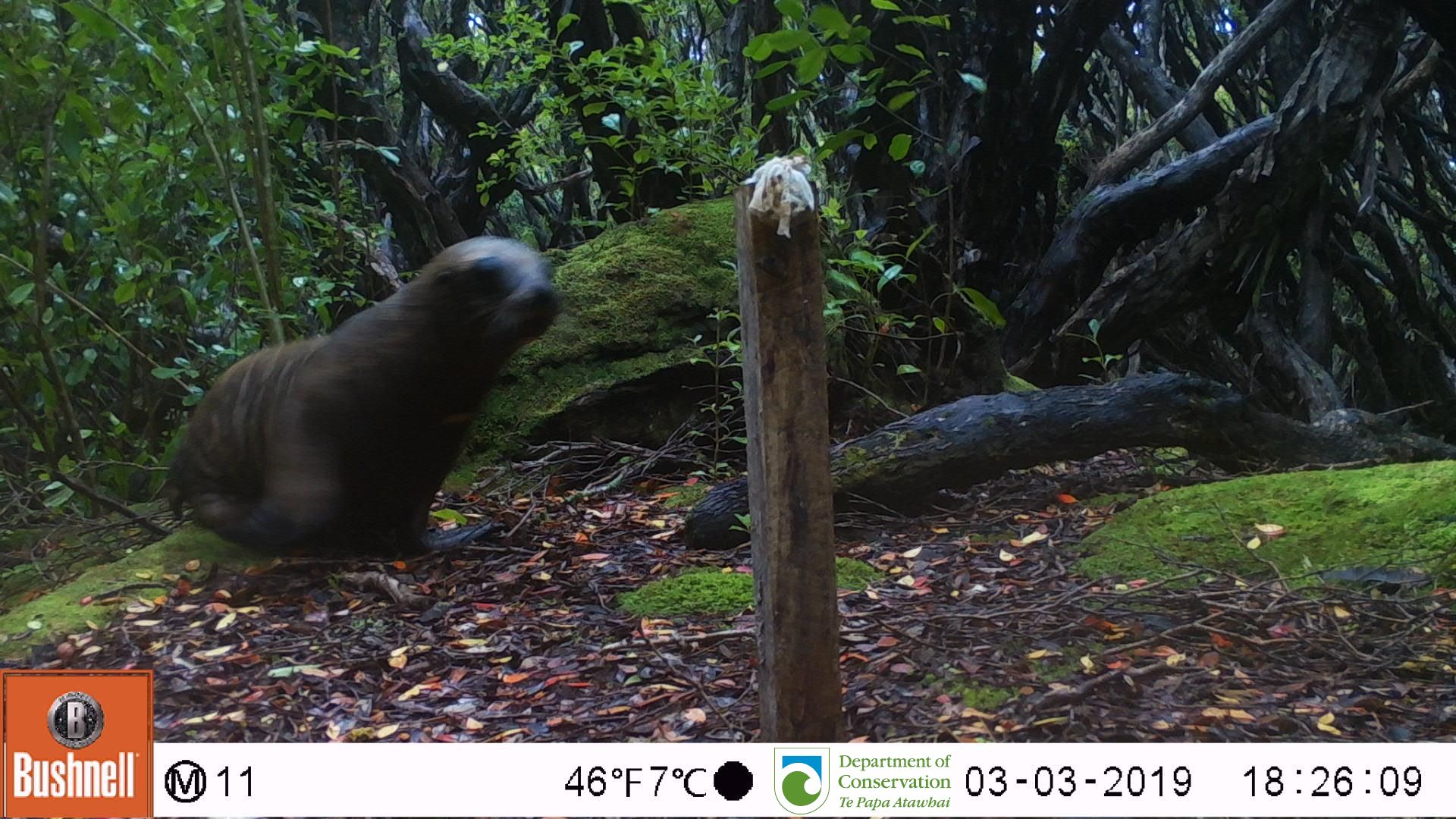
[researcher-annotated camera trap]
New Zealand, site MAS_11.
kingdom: Animalia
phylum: Chordata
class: Mammalia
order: Carnivora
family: Otariidae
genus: Phocarctos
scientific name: Phocarctos hookeri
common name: new zealand sea lion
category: sealion